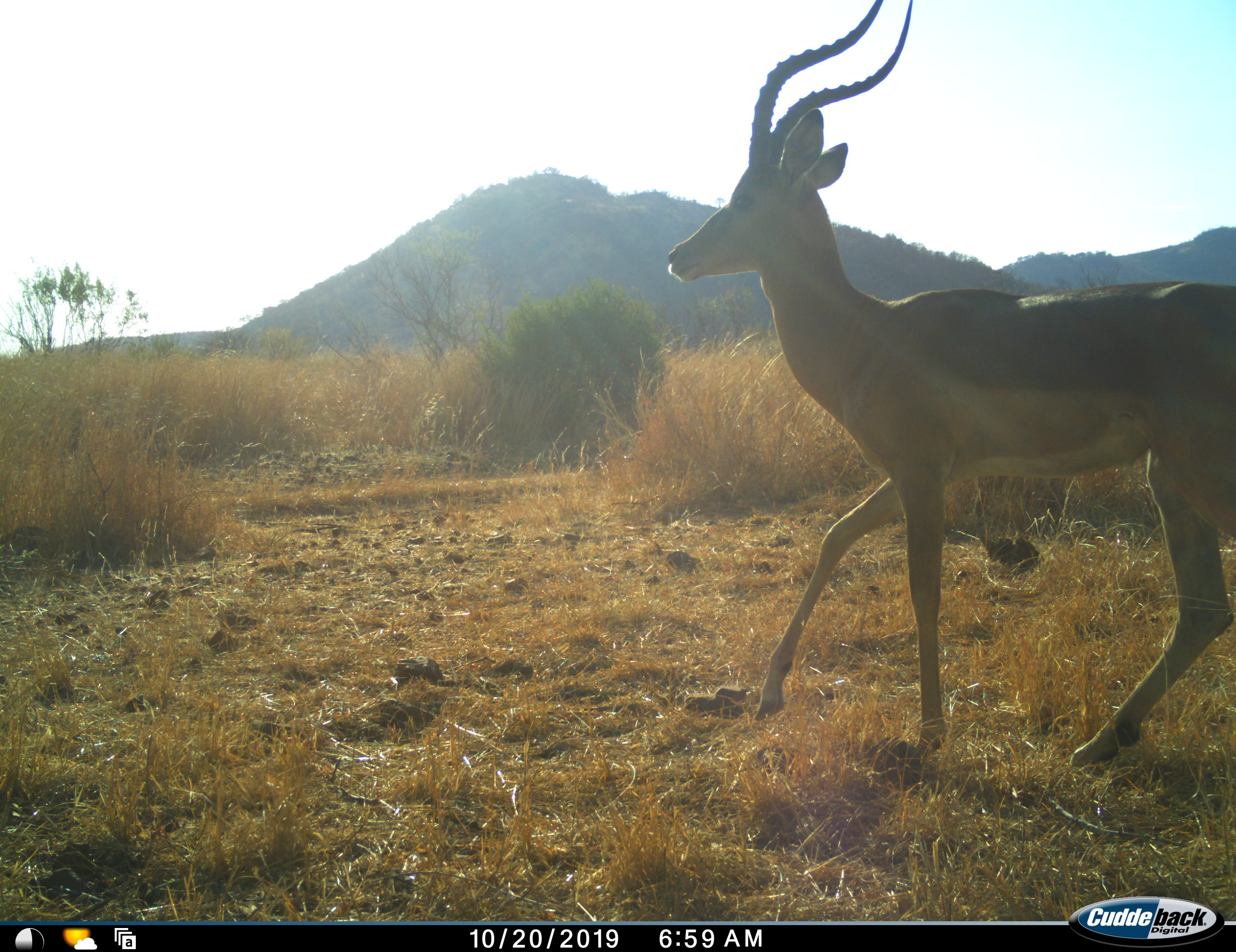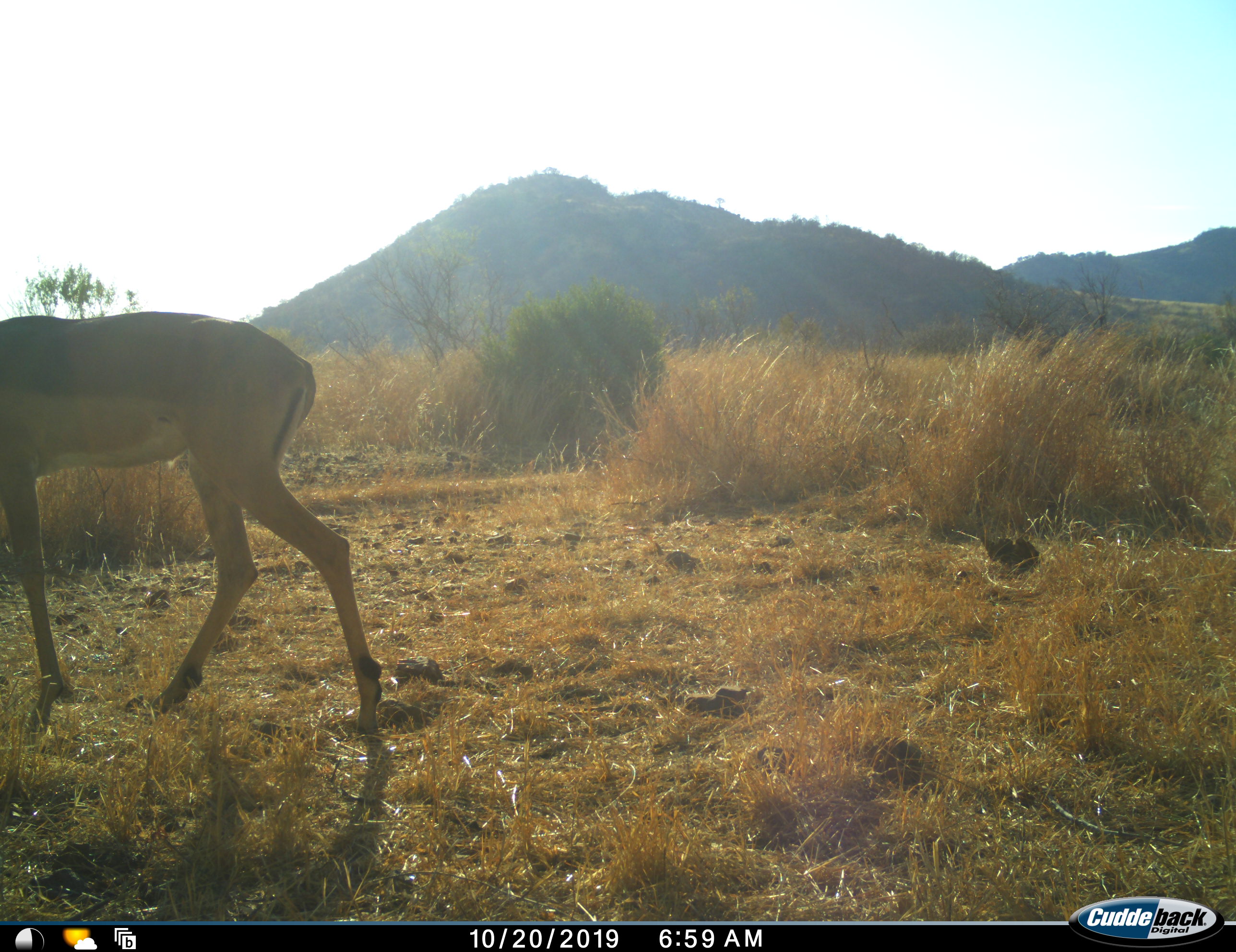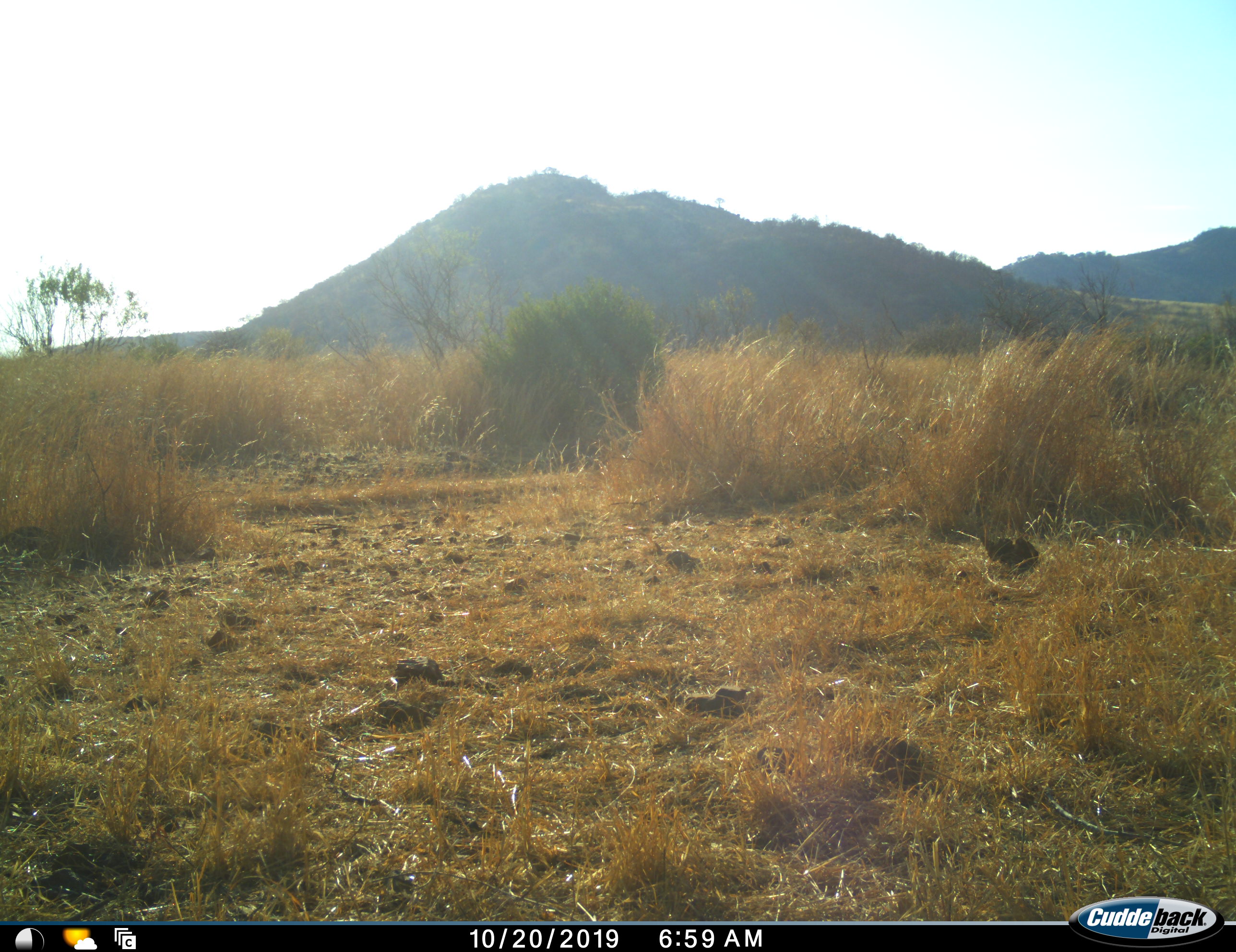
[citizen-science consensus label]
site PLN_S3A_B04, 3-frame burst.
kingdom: Animalia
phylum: Chordata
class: Mammalia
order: Artiodactyla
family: Bovidae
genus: Aepyceros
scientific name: Aepyceros melampus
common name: impala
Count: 1.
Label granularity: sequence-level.